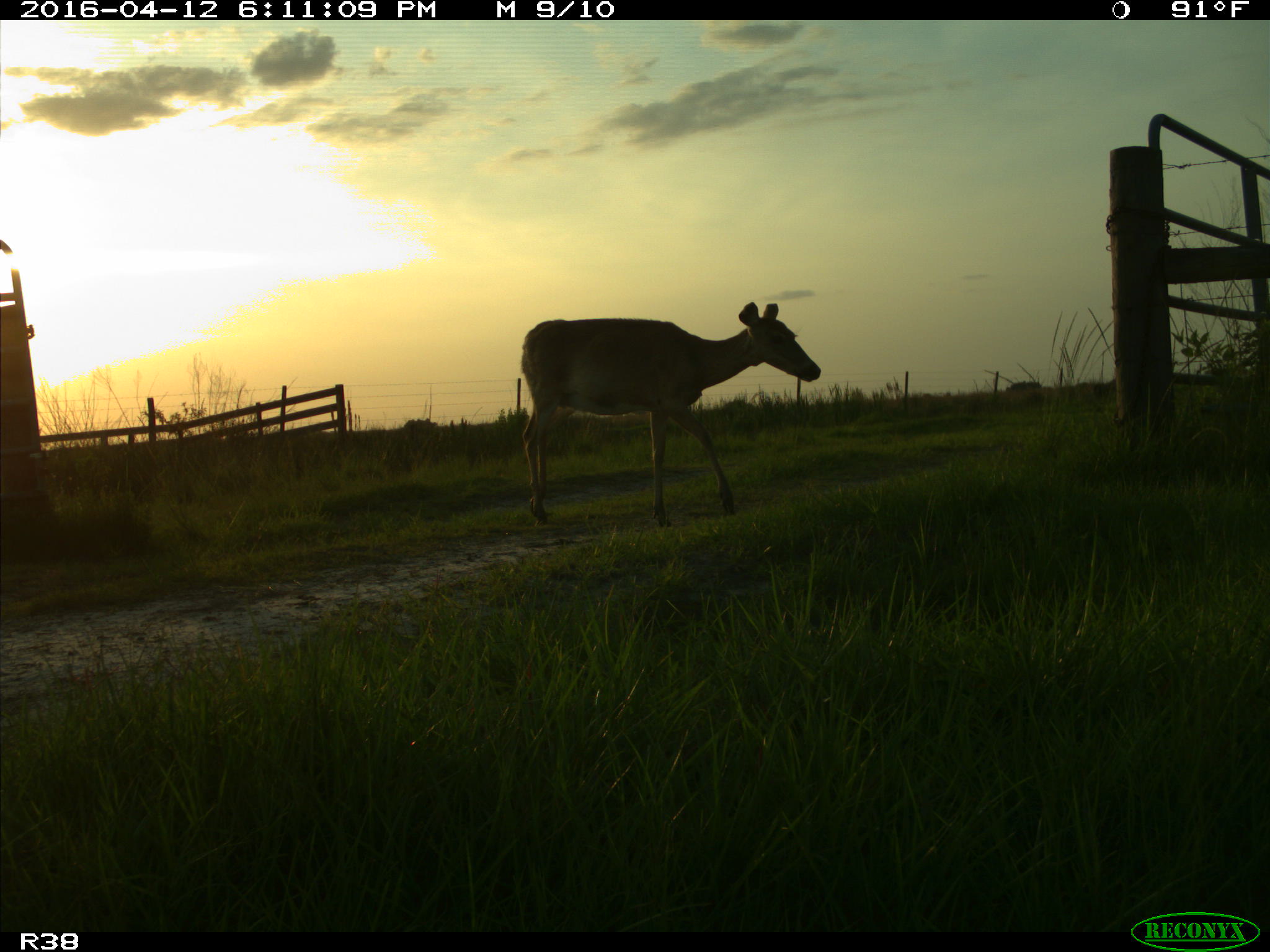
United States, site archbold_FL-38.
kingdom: Animalia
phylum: Chordata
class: Mammalia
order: Artiodactyla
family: Cervidae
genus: Odocoileus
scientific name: Odocoileus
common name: deer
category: unidentified deer